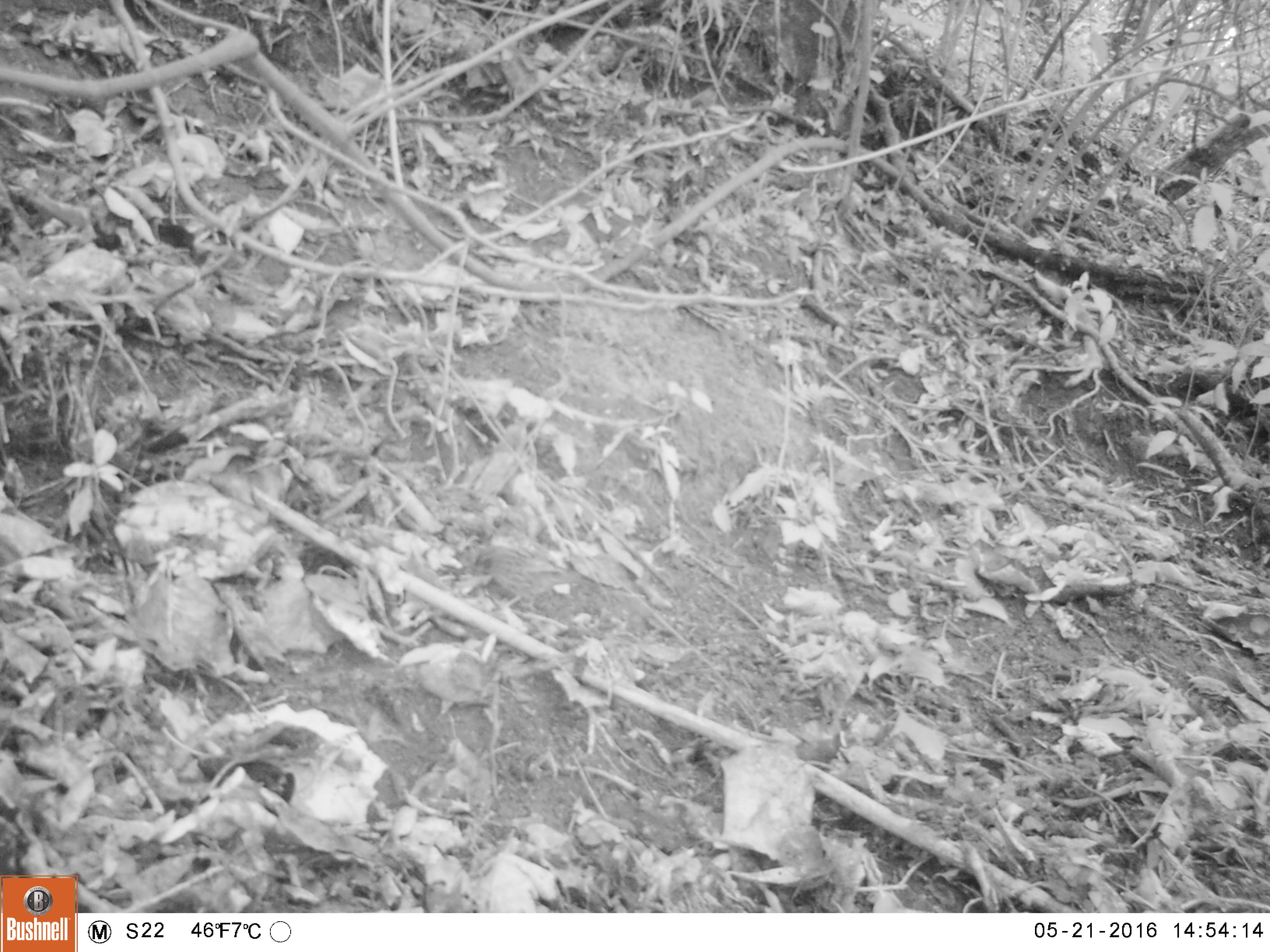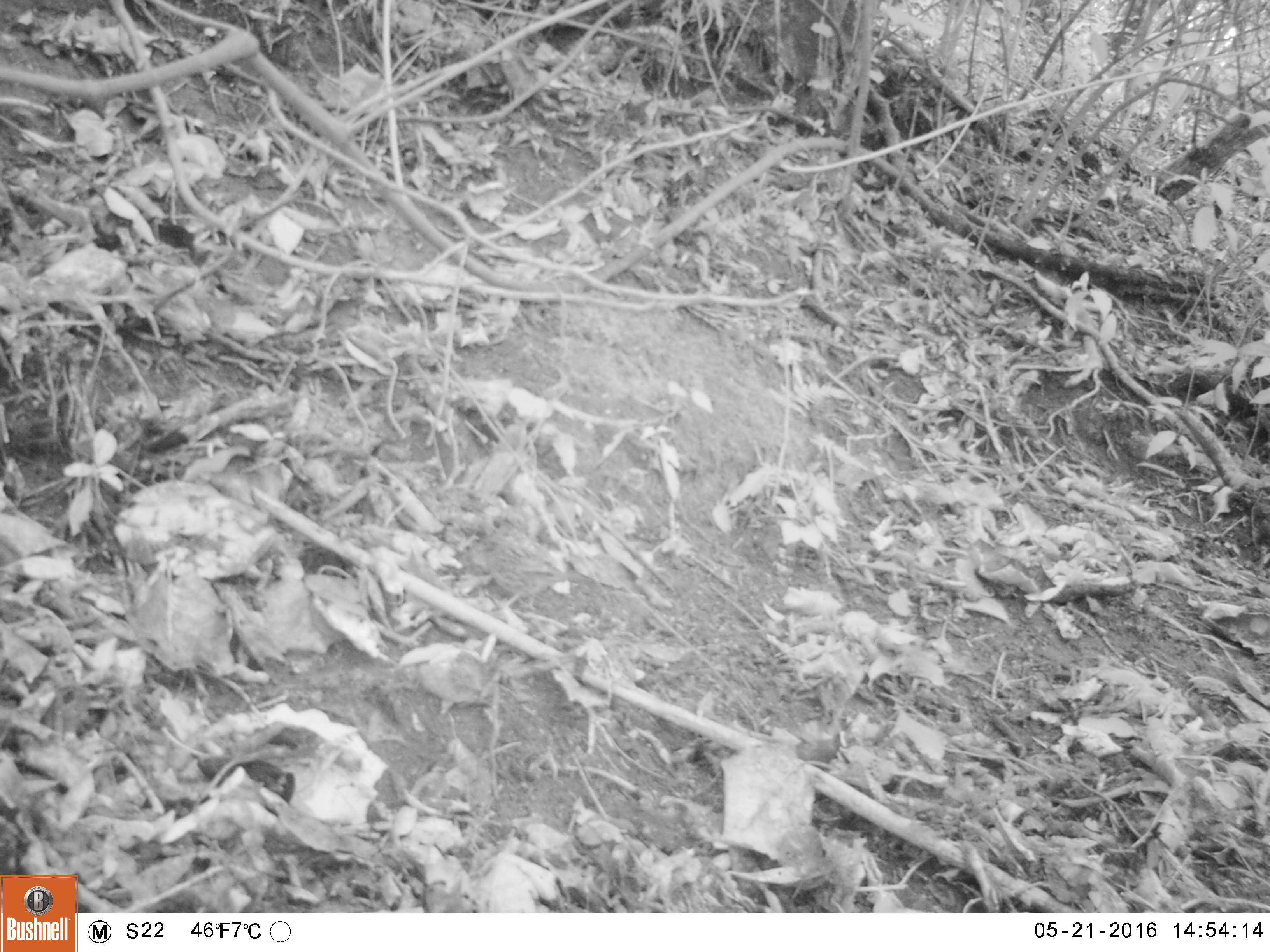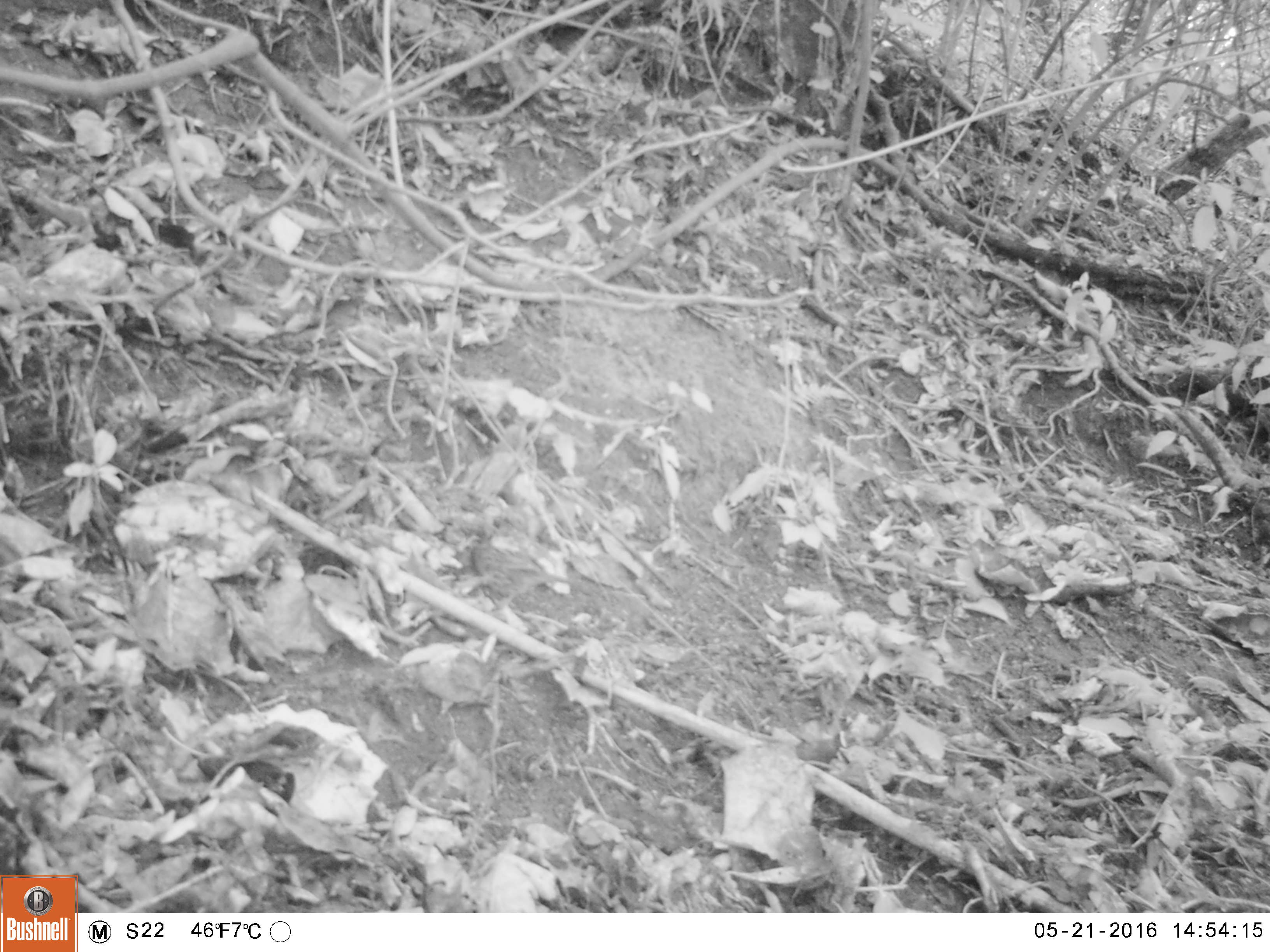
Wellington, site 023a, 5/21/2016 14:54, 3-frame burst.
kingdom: Animalia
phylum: Chordata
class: Aves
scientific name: Aves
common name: bird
Bird (Aves).